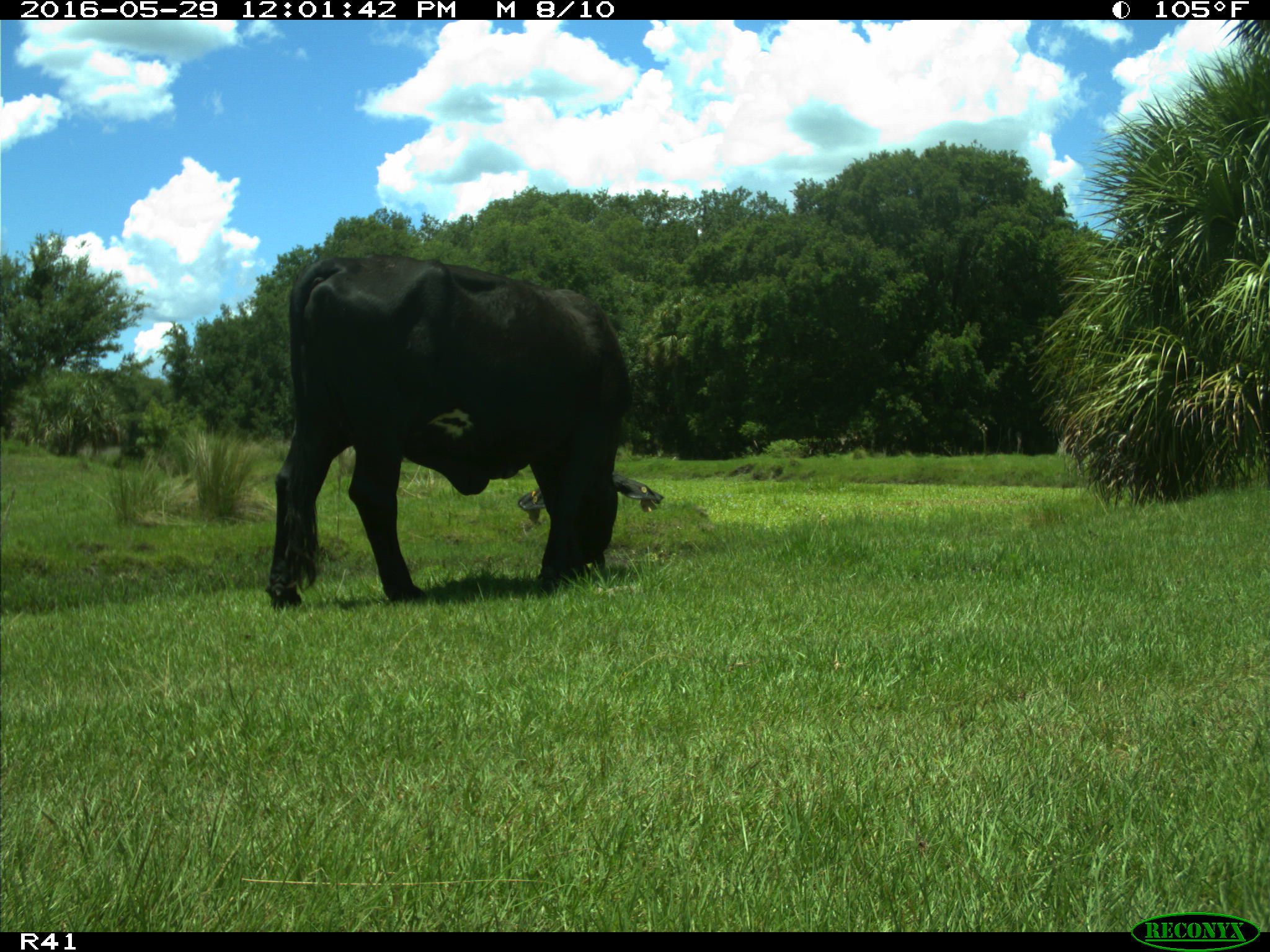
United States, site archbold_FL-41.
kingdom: Animalia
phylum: Chordata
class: Mammalia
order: Artiodactyla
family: Bovidae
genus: Bos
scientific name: Bos taurus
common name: domestic cow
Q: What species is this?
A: Bos taurus (domestic cow).